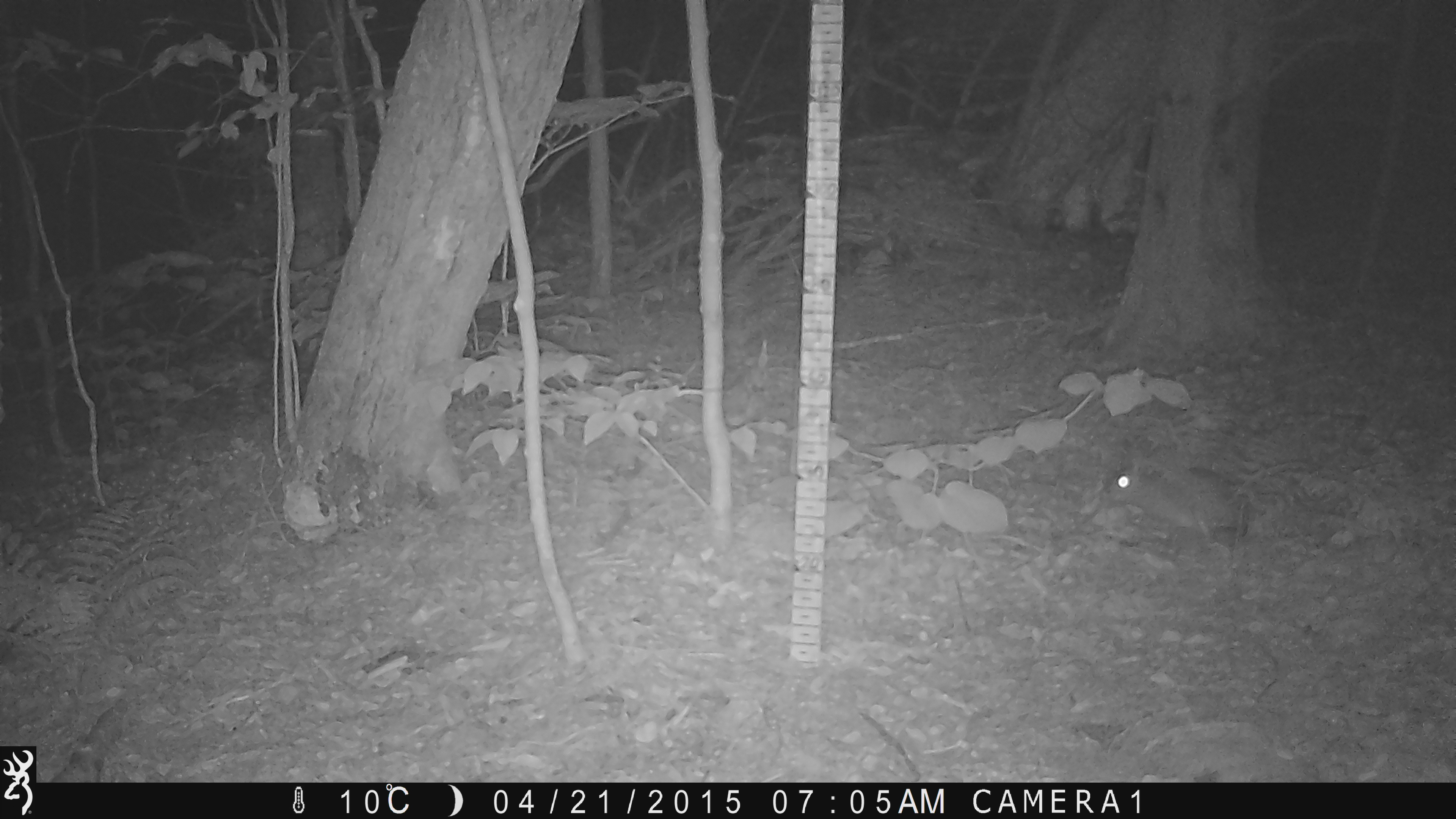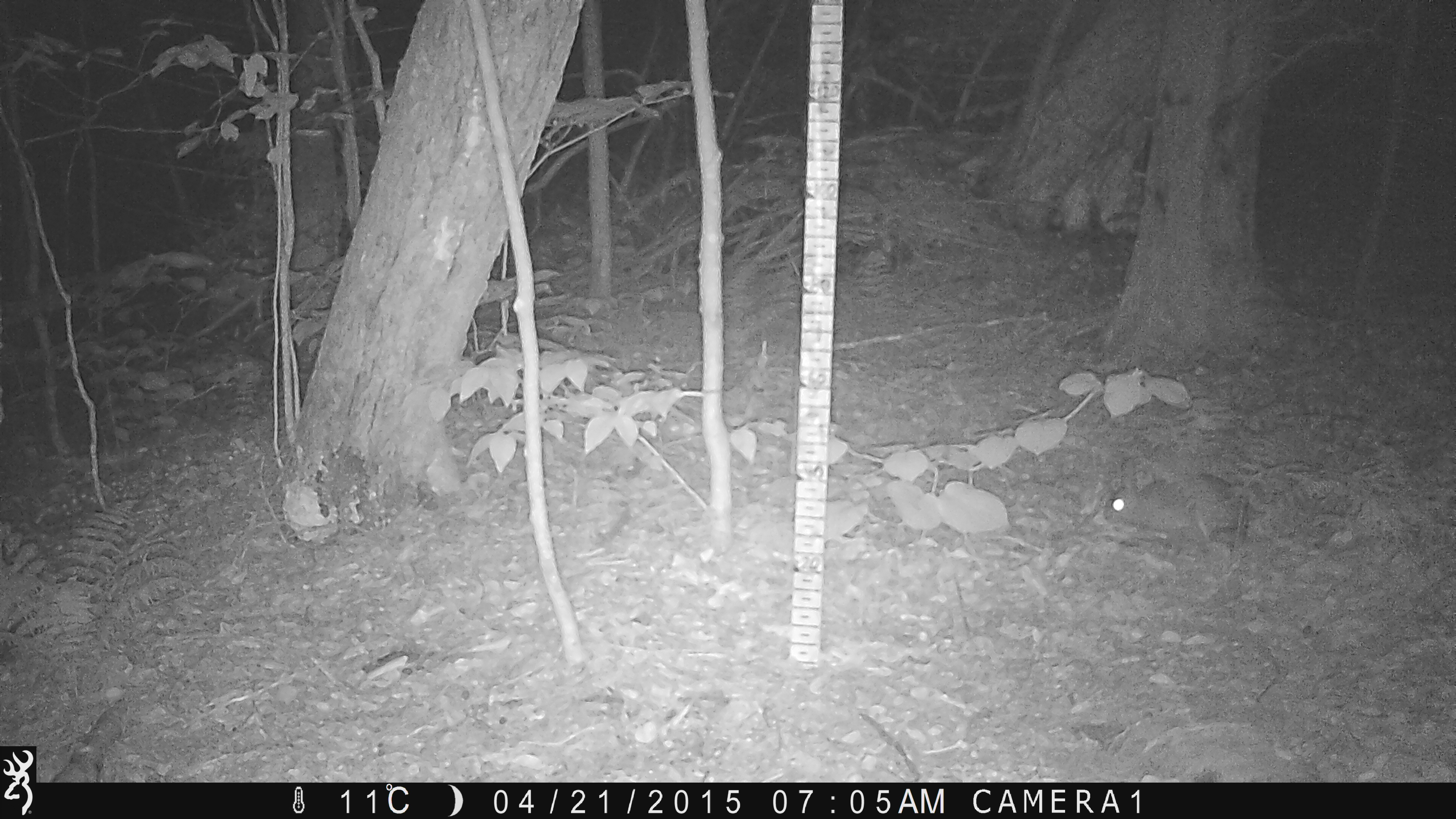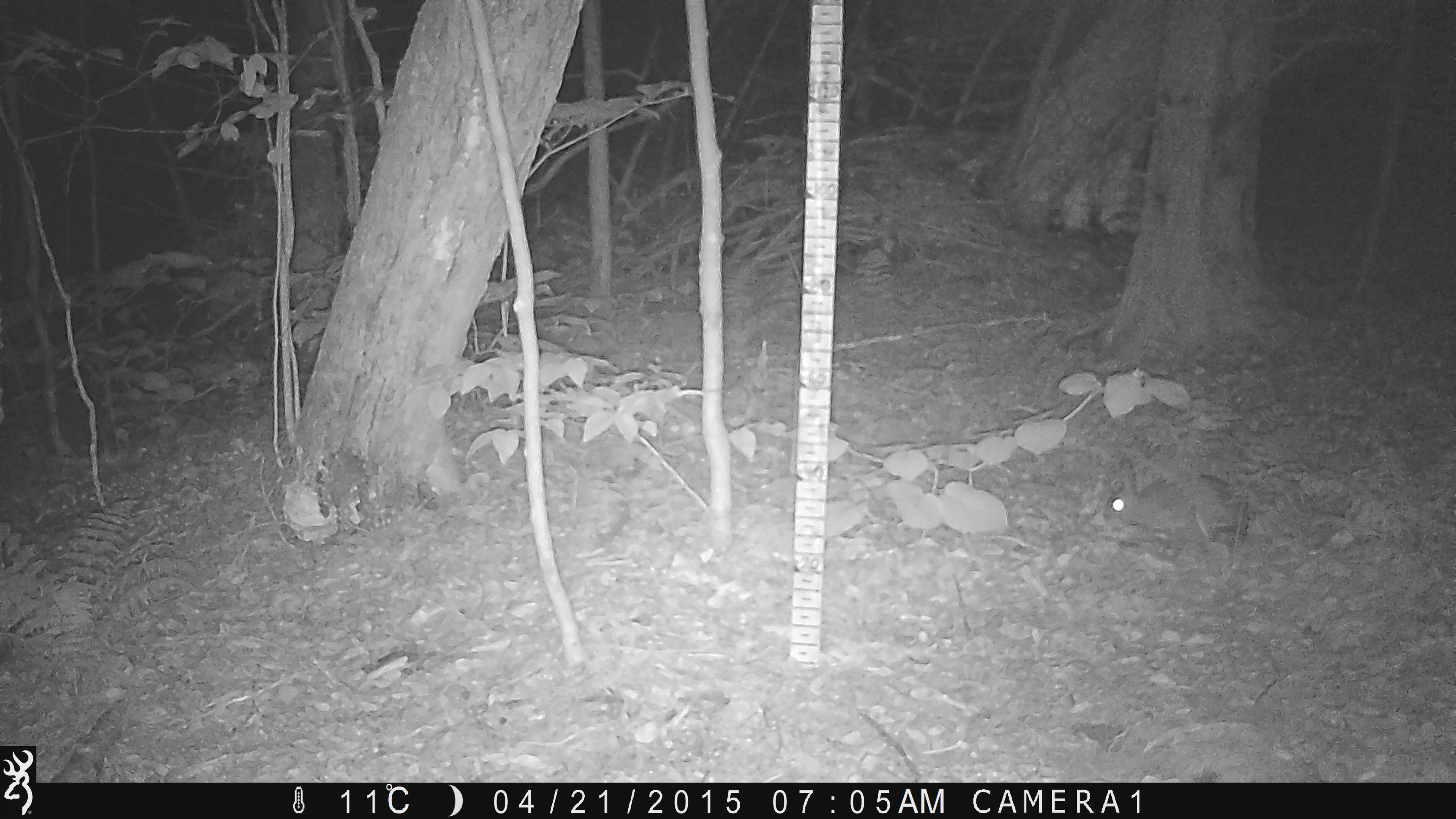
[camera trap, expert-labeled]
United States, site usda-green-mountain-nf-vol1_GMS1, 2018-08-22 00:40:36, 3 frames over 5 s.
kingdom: Animalia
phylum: Chordata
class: Mammalia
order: Lagomorpha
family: Leporidae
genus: Lepus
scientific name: Lepus americanus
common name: snowshoe hare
Snowshoe hare (Lepus americanus).